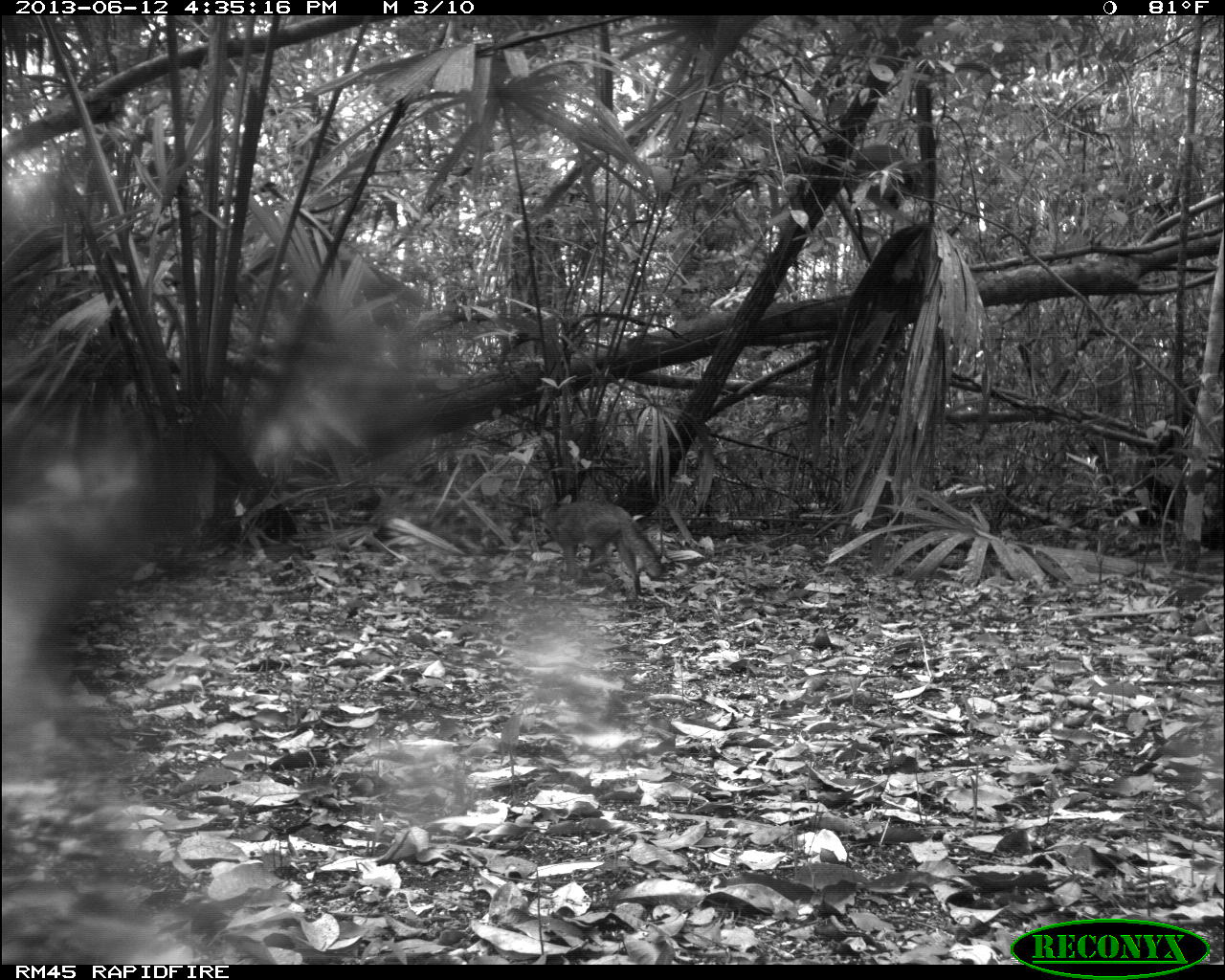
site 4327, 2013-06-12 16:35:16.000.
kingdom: Animalia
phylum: Chordata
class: Mammalia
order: Carnivora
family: Canidae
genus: Urocyon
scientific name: Urocyon cinereoargenteus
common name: gray fox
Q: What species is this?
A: Urocyon cinereoargenteus (gray fox).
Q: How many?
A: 1.